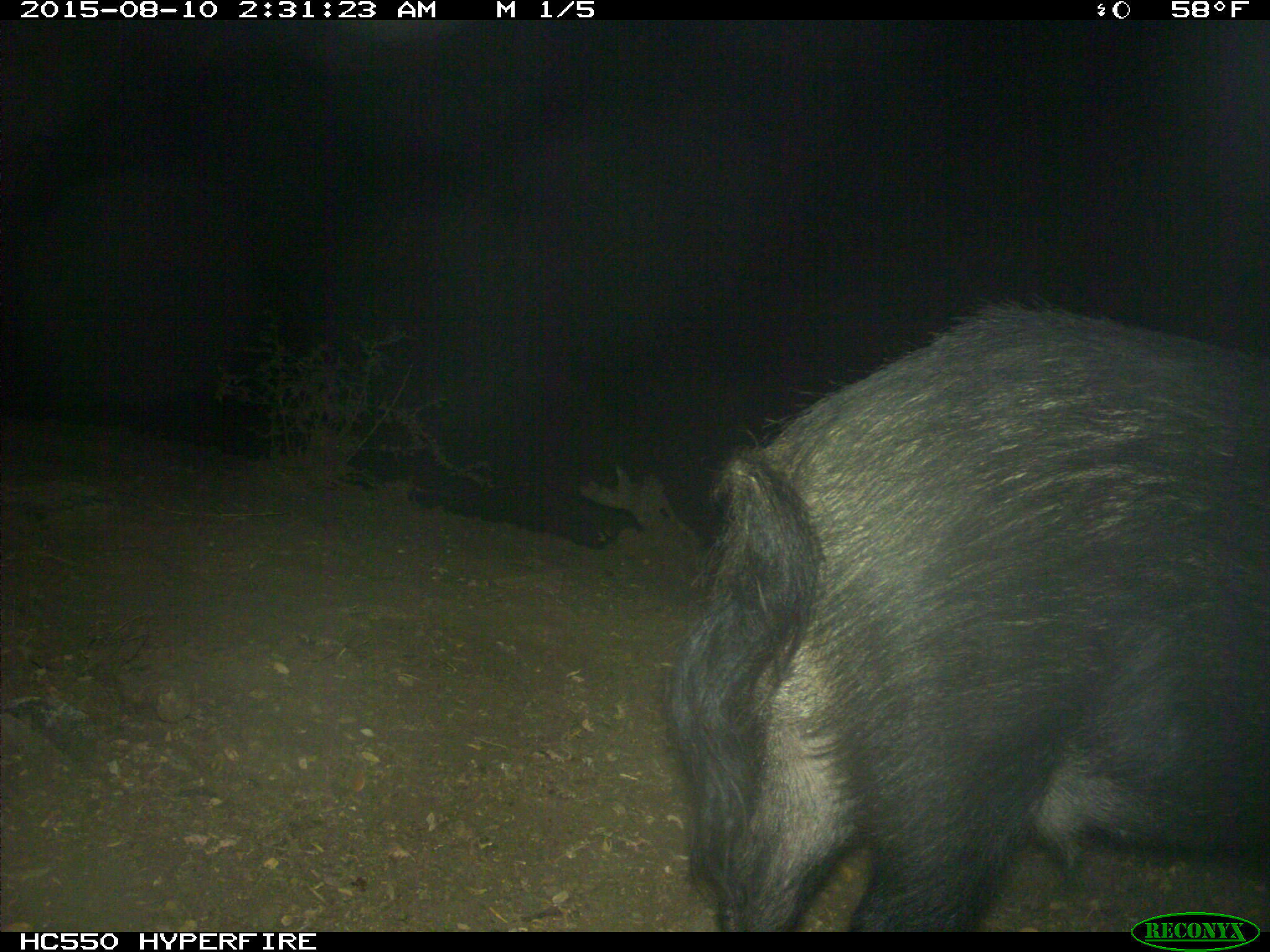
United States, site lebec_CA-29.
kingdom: Animalia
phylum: Chordata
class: Mammalia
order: Artiodactyla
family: Suidae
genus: Sus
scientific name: Sus scrofa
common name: wild boar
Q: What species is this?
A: Sus scrofa (wild boar).